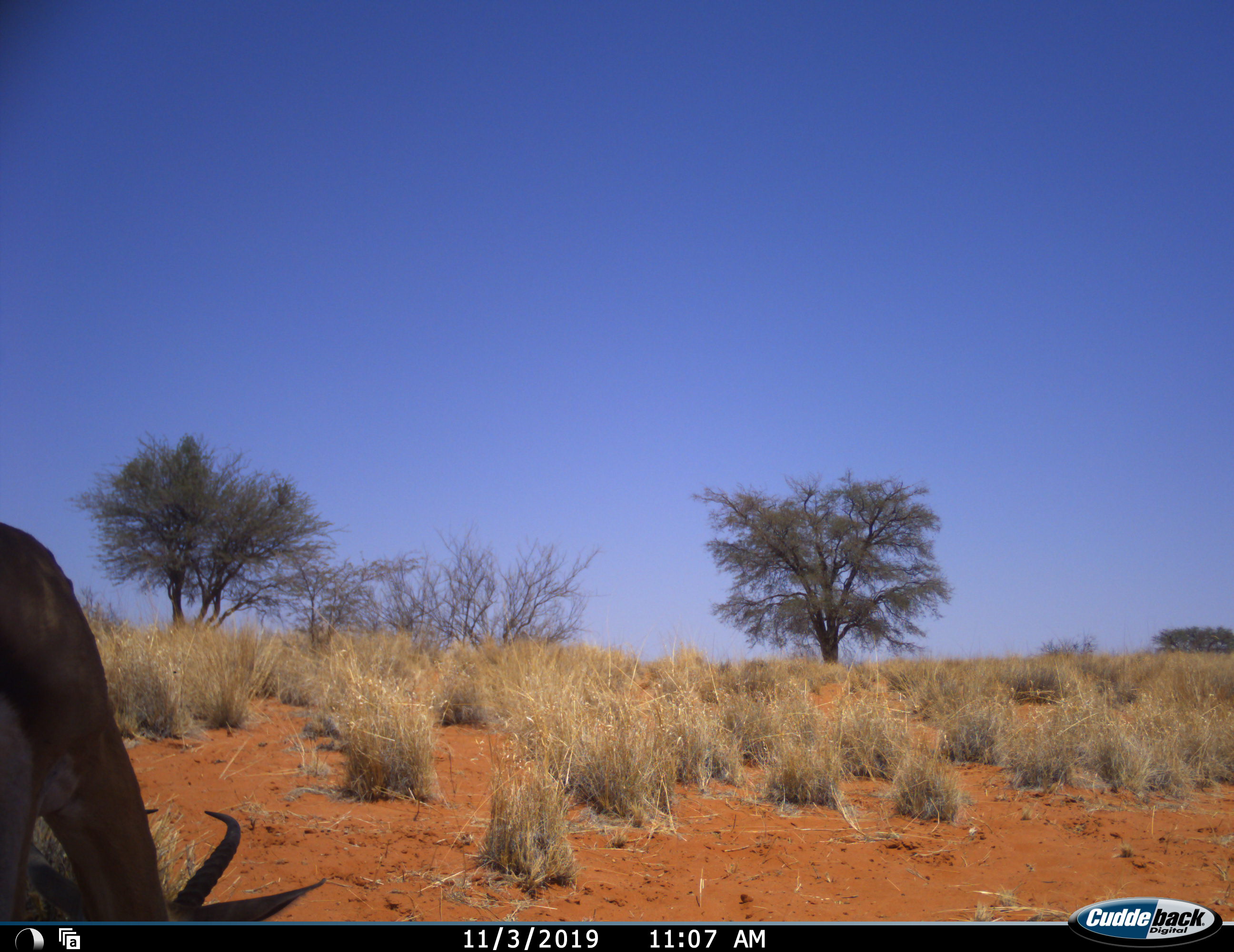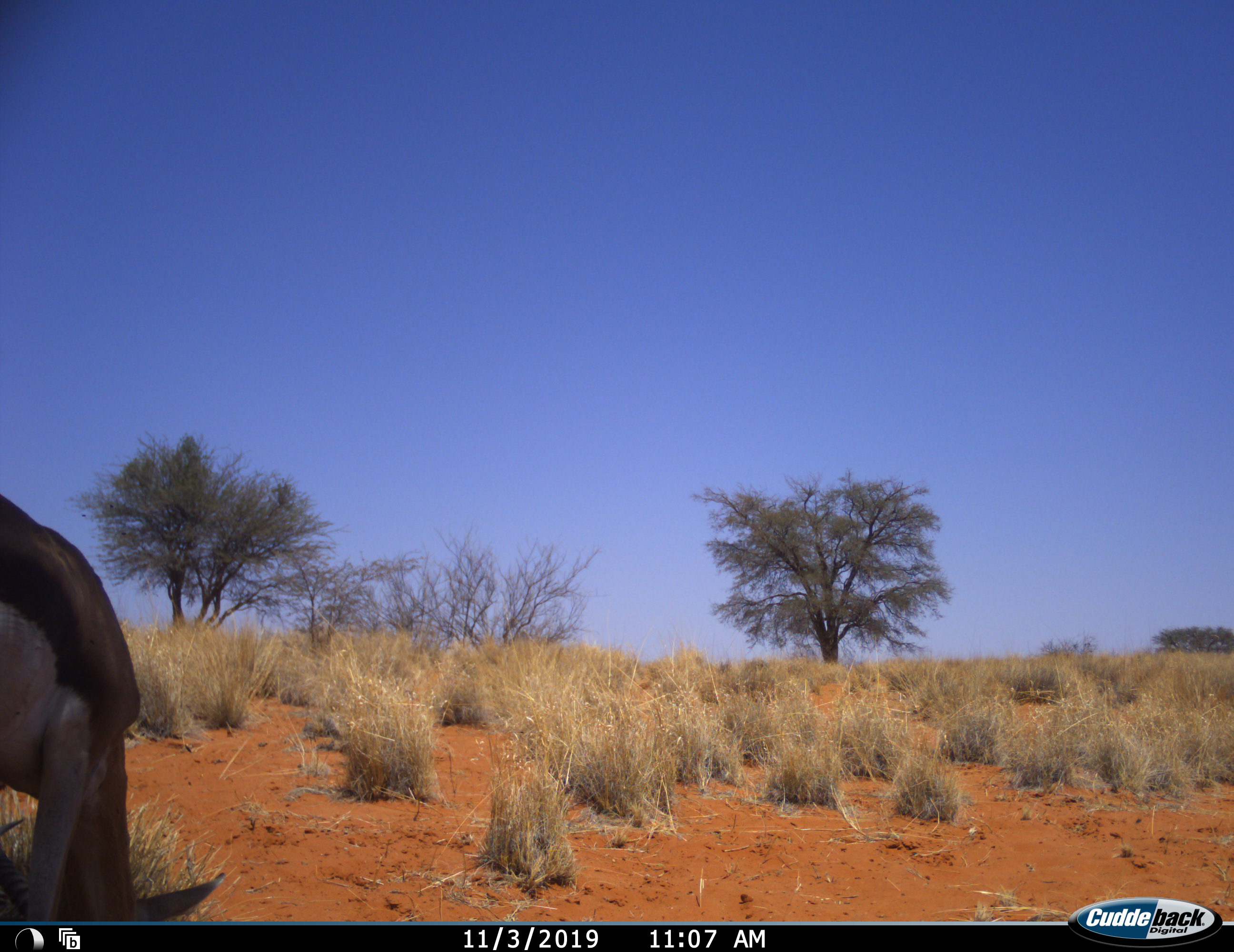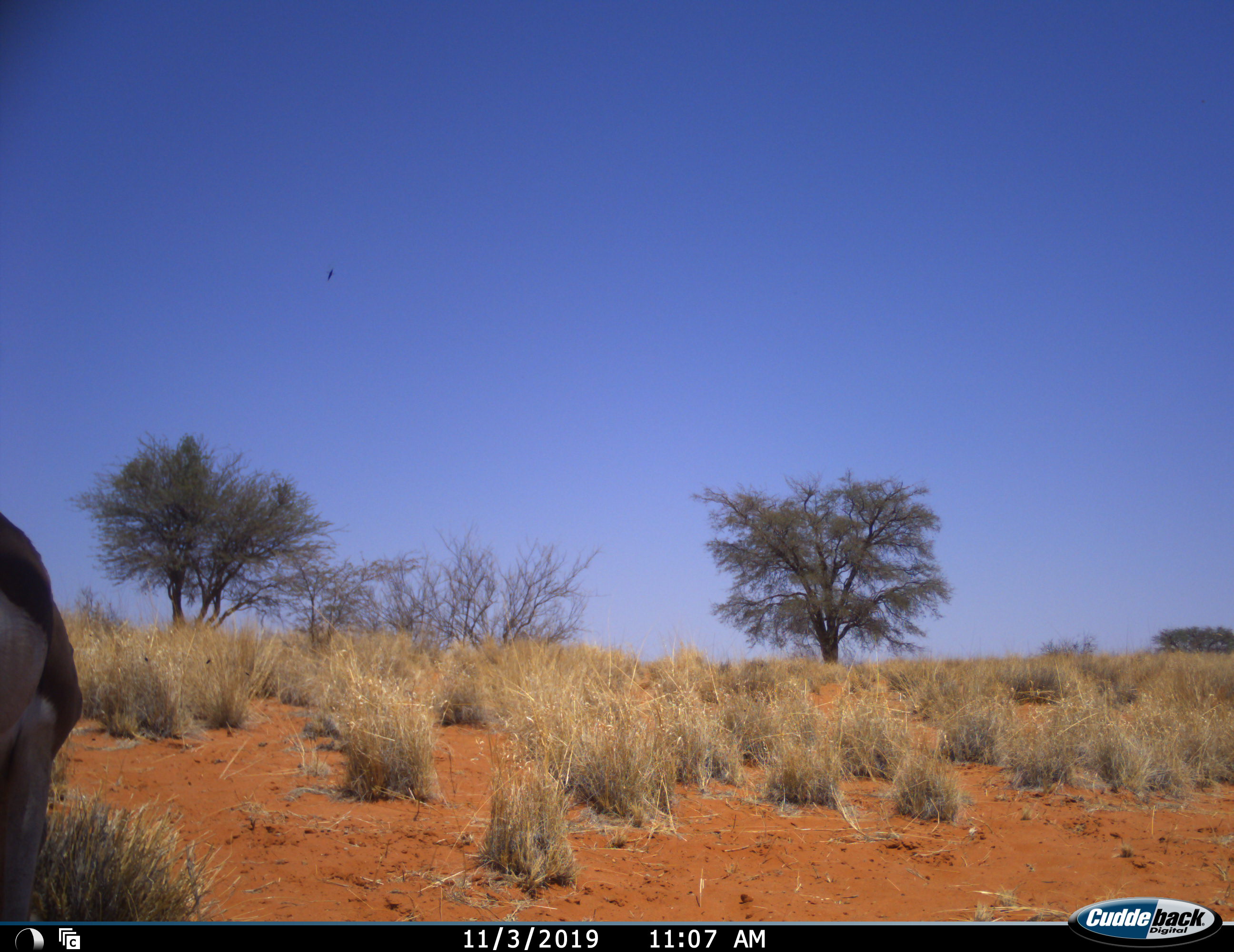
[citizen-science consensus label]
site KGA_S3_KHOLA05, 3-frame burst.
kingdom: Animalia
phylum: Chordata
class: Mammalia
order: Artiodactyla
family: Bovidae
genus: Antidorcas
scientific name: Antidorcas marsupialis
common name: springbok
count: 1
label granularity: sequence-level